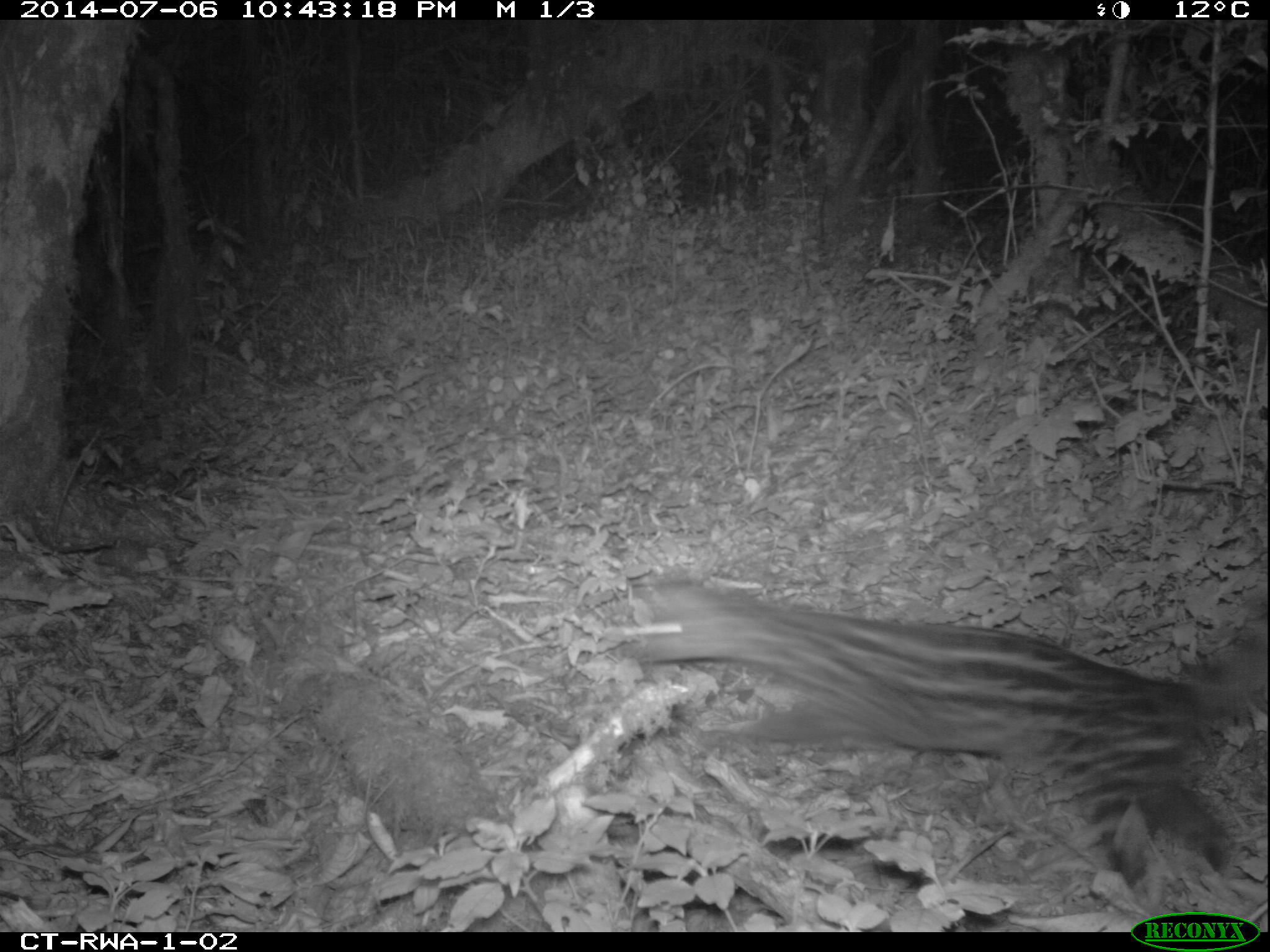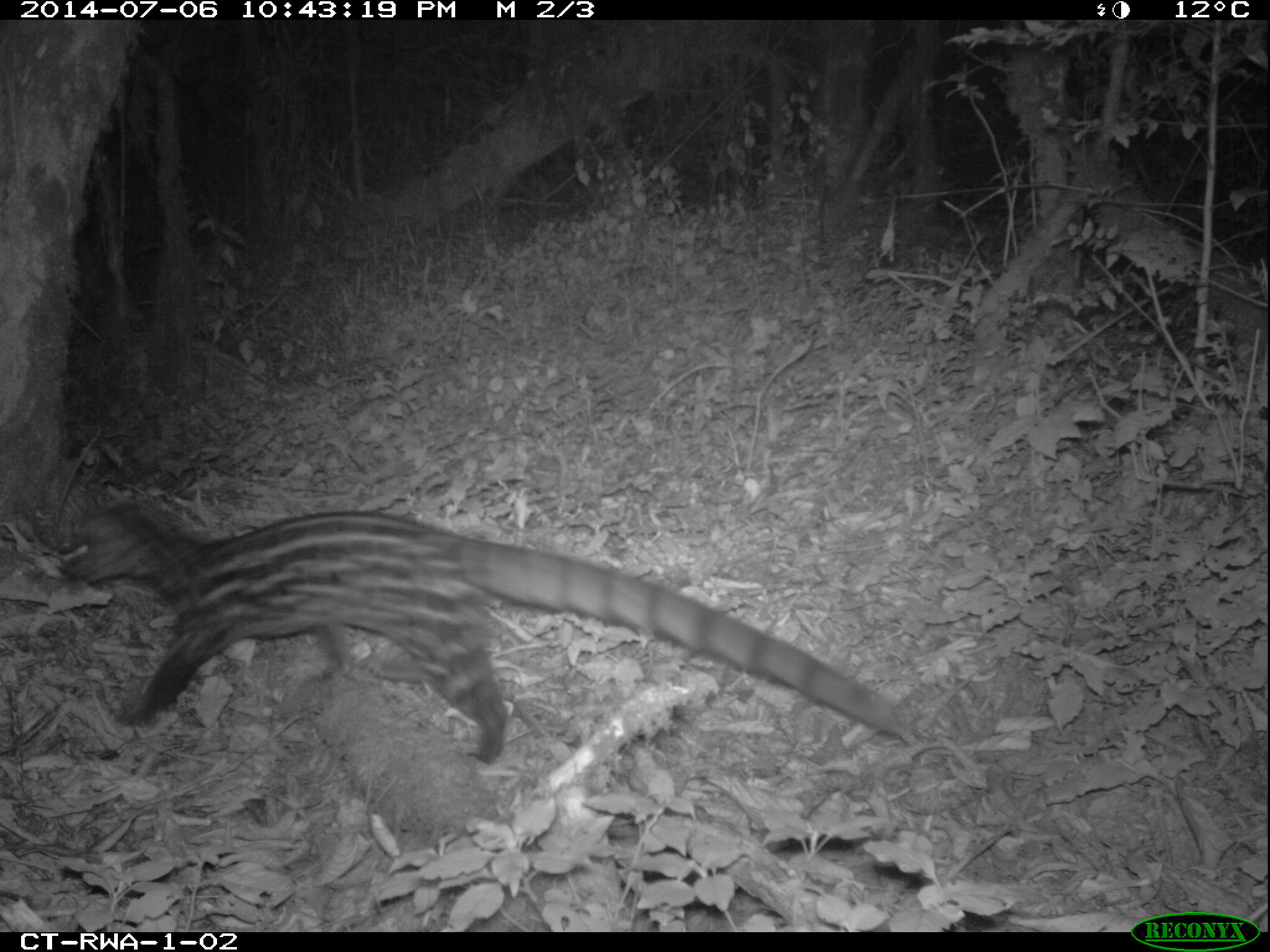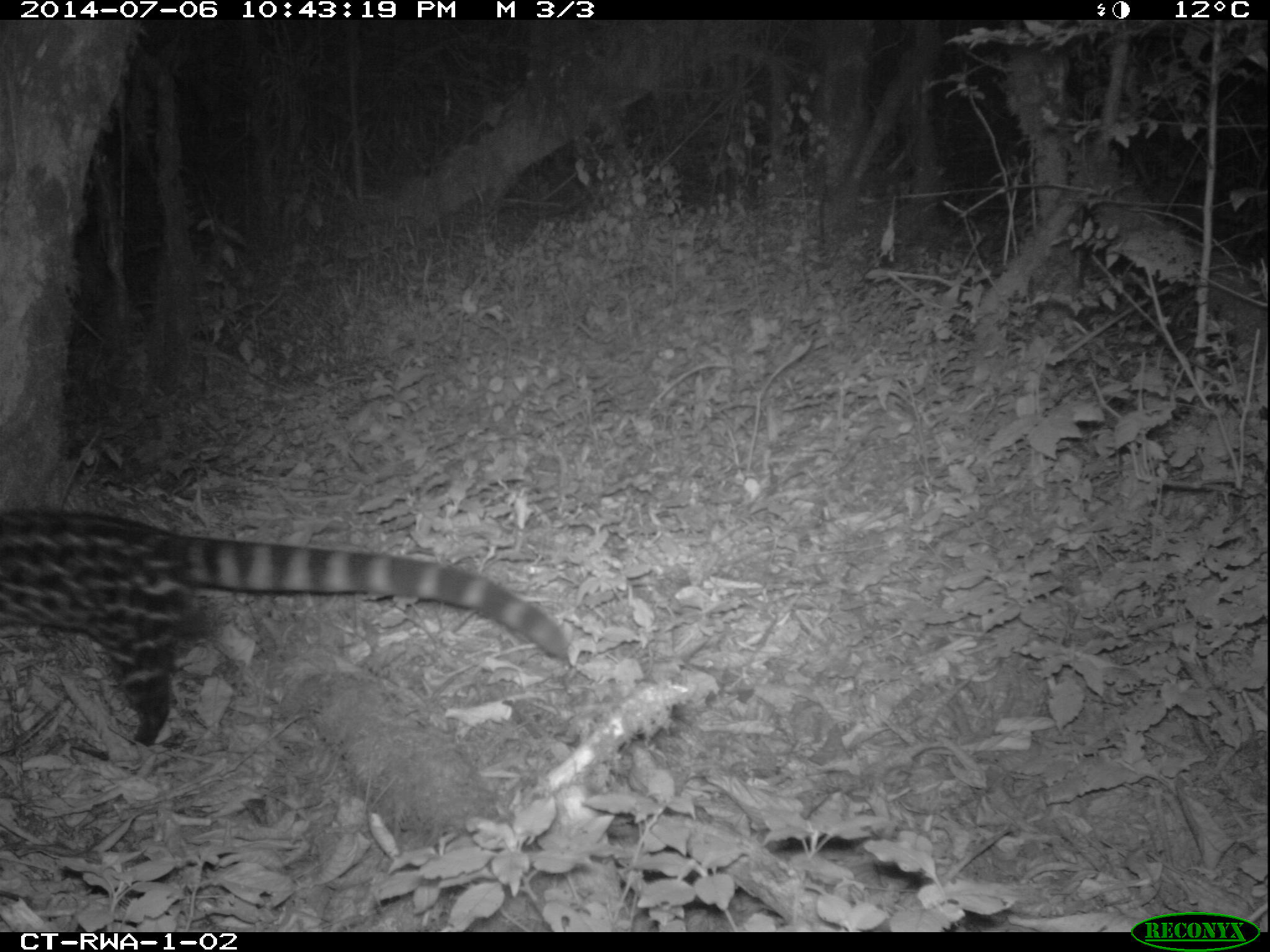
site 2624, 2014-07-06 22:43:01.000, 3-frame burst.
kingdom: Animalia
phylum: Chordata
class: Mammalia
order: Carnivora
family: Viverridae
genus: Genetta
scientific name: Genetta tigrina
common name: cape genet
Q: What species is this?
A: Genetta tigrina (cape genet).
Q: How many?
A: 1.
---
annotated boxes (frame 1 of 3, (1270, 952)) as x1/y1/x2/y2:
genetta tigrina: 614/578/1266/897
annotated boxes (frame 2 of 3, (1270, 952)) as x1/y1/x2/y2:
genetta tigrina: 56/498/912/766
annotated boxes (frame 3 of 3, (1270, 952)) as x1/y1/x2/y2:
genetta tigrina: 0/502/568/744